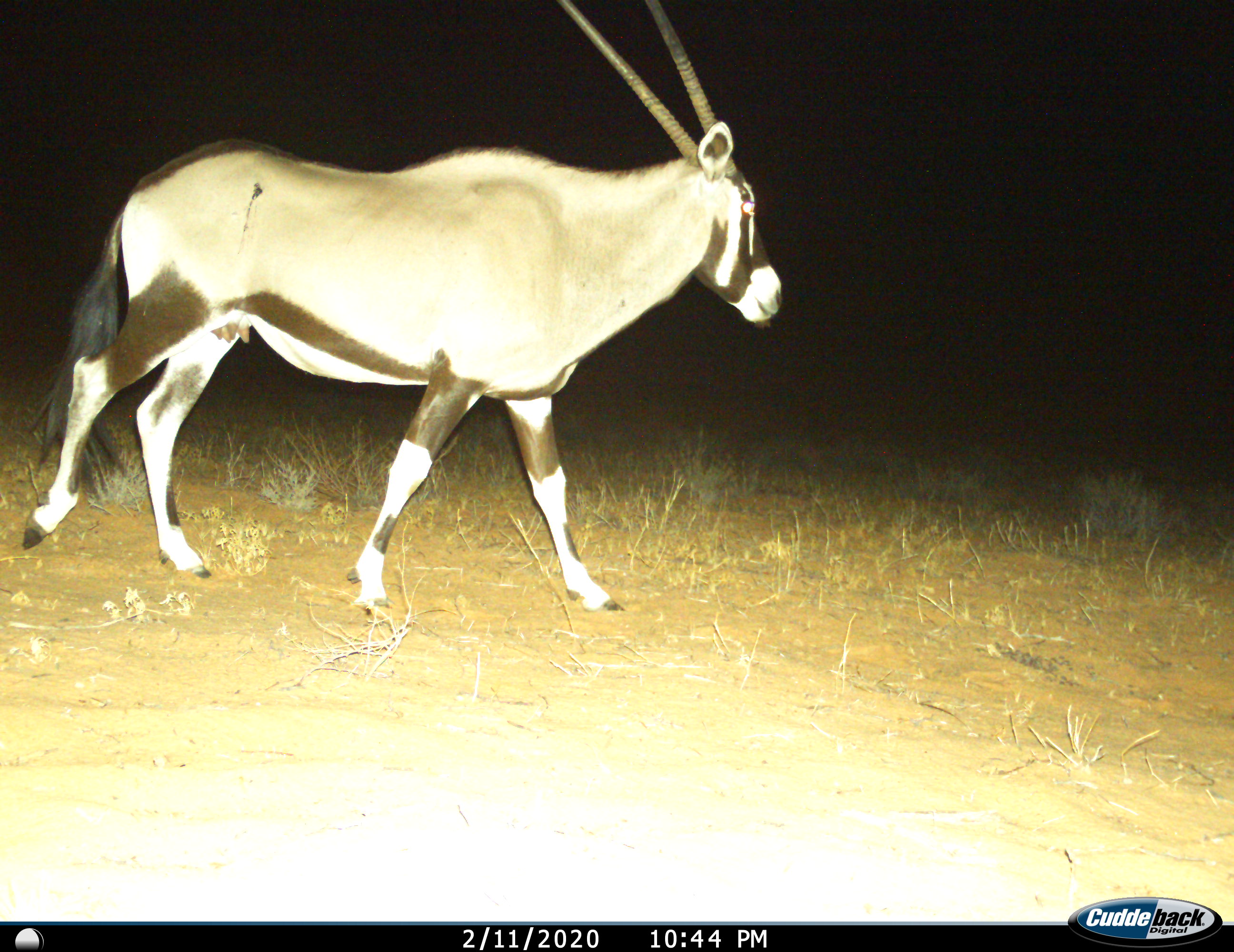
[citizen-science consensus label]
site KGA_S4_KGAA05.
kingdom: Animalia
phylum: Chordata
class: Mammalia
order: Artiodactyla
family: Bovidae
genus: Oryx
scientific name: Oryx gazella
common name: gemsbok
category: oryx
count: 1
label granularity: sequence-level